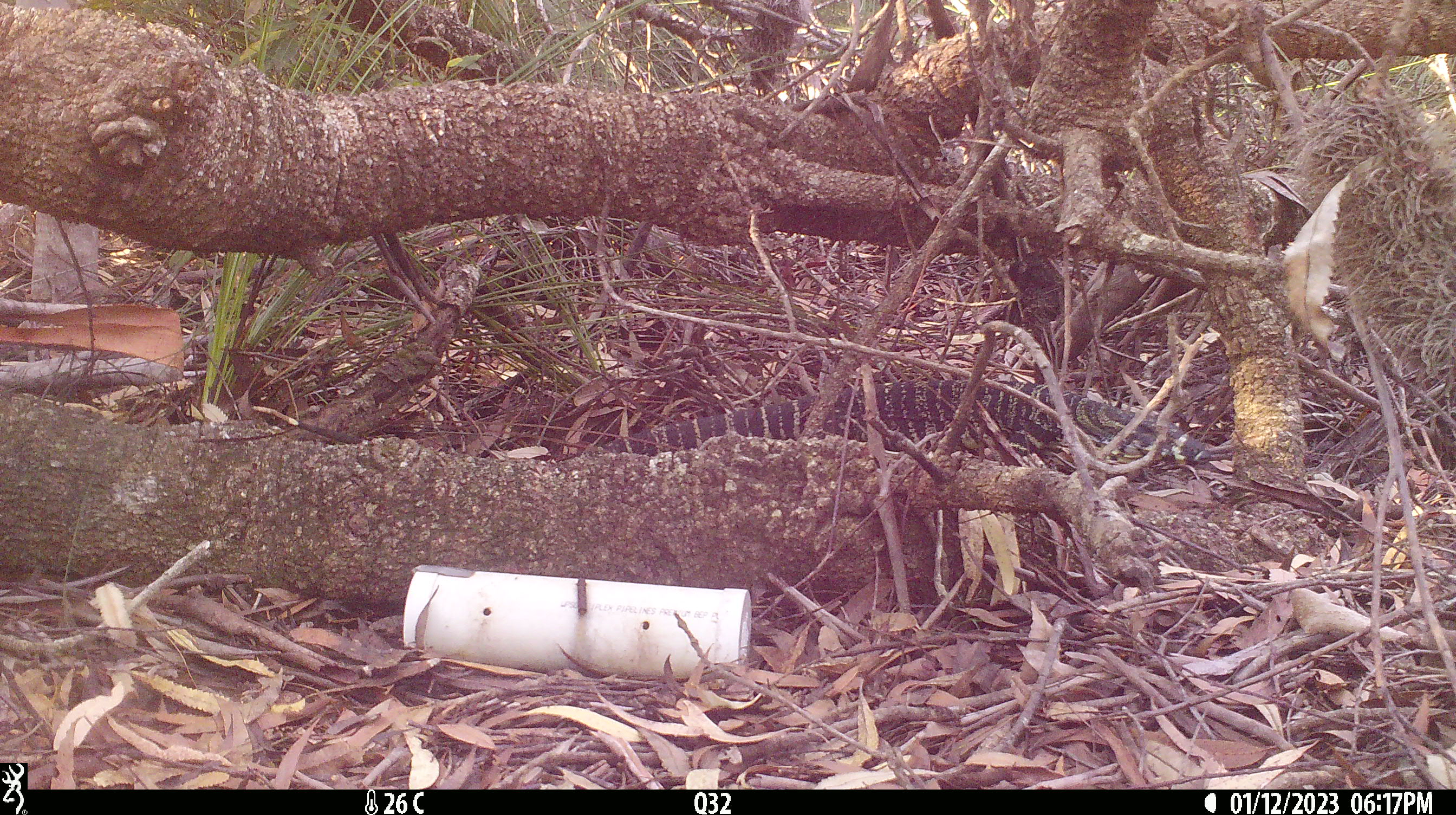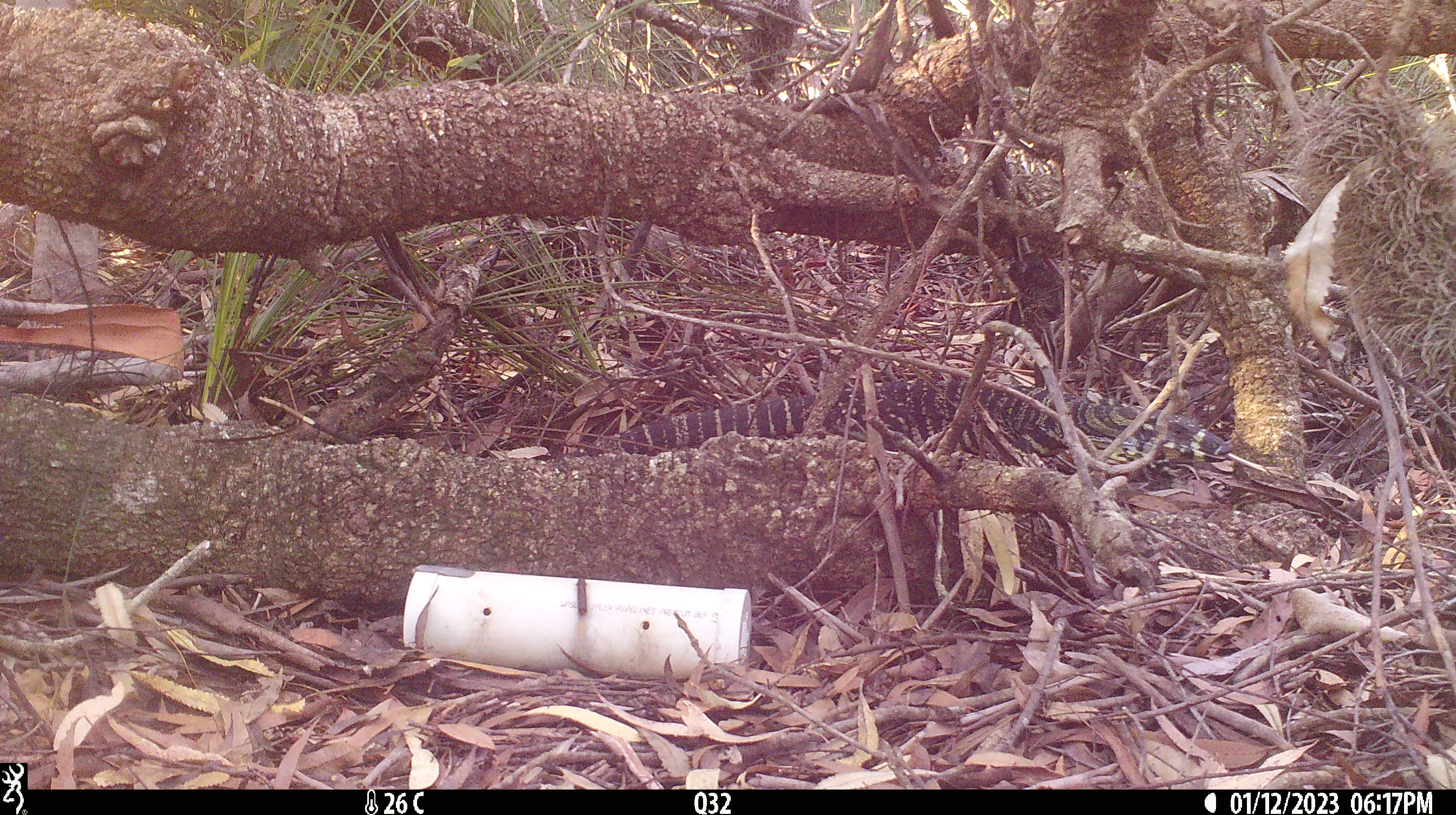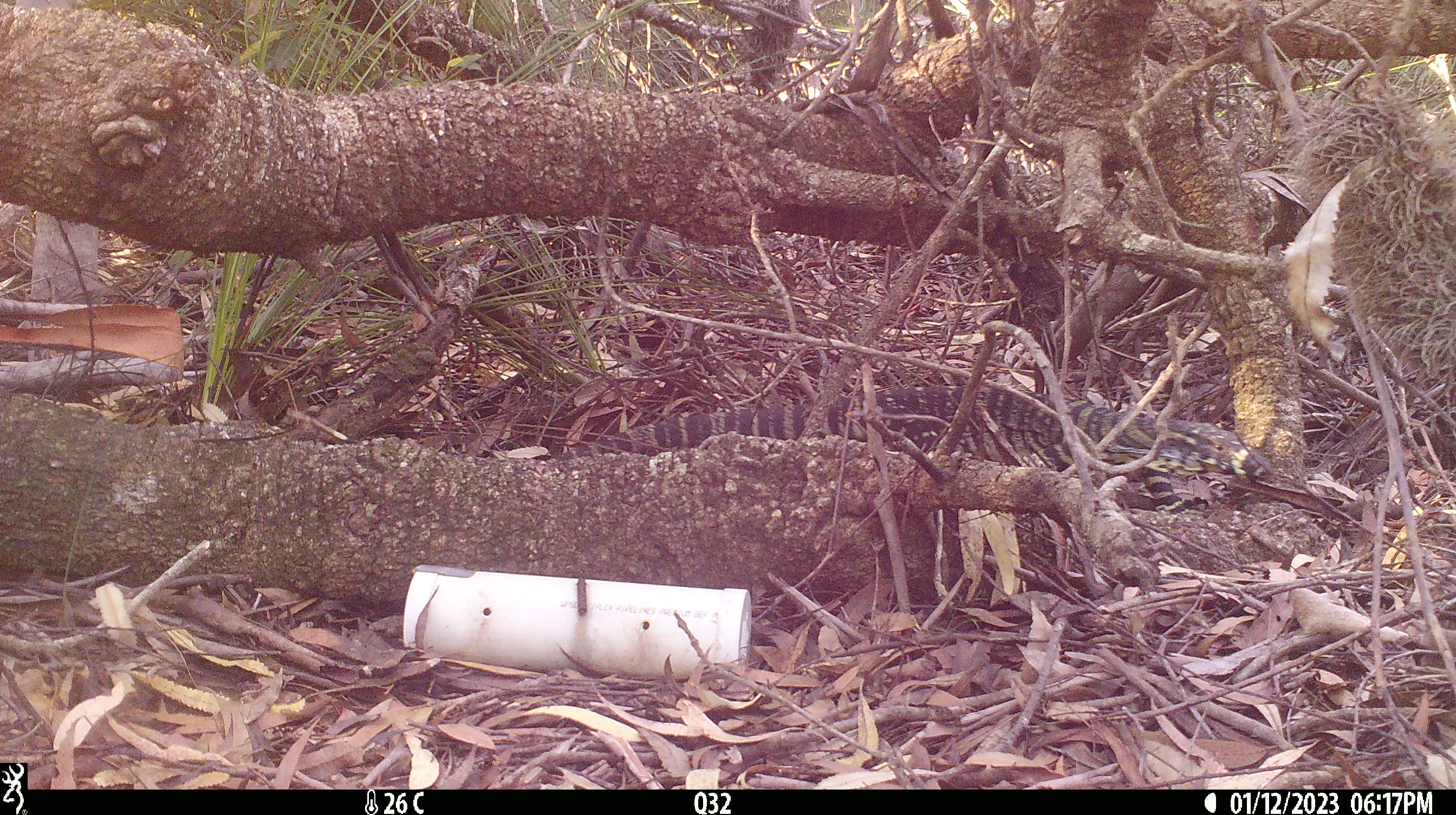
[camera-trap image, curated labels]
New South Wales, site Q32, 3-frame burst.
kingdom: Animalia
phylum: Chordata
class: Reptilia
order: Squamata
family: Varanidae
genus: Varanus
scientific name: Varanus varius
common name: lace monitor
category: goanna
Goanna (lace monitor) (Varanus varius).